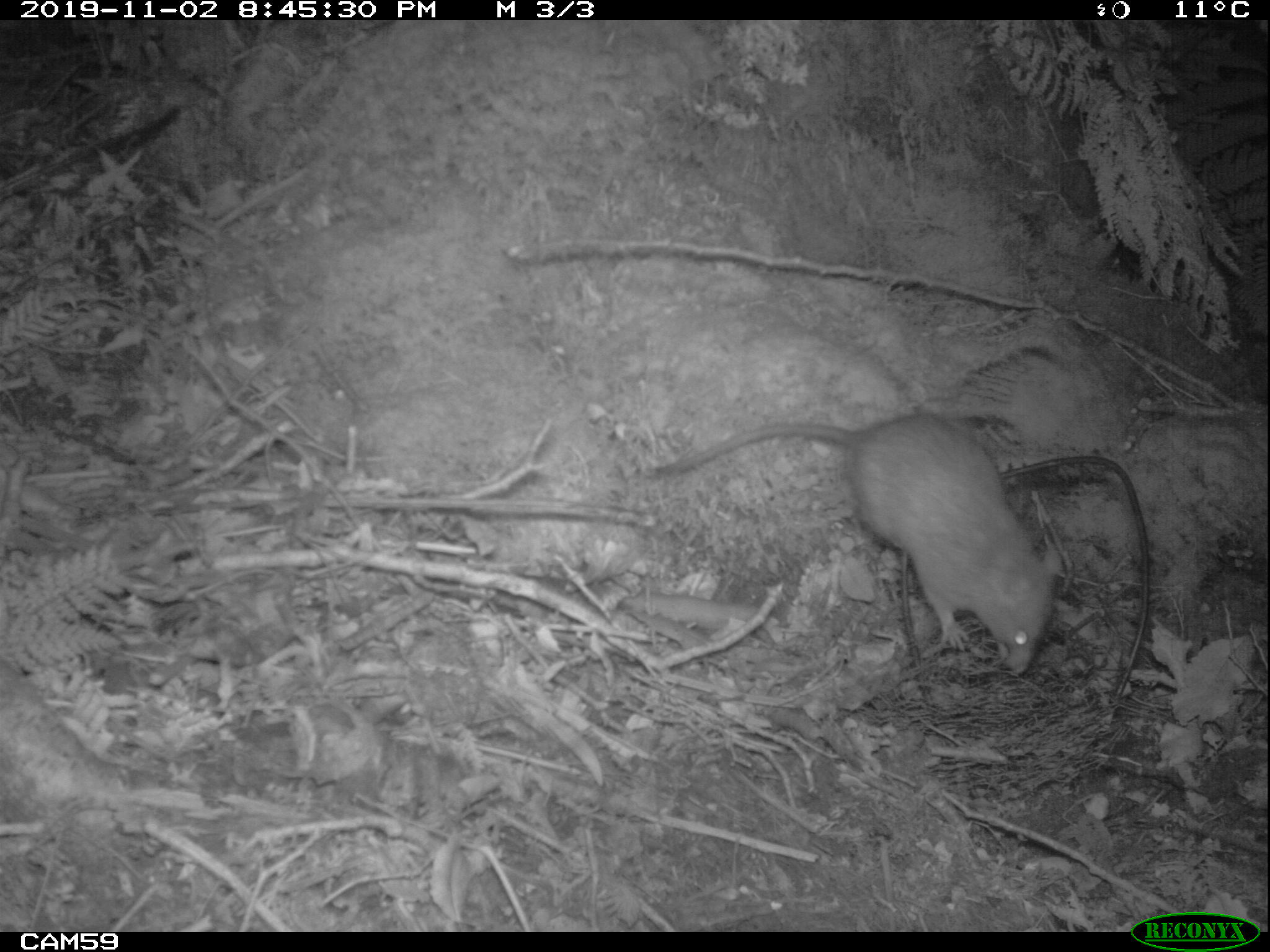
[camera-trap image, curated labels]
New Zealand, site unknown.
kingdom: Animalia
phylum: Chordata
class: Mammalia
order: Rodentia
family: Muridae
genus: Rattus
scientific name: Rattus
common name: rat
Rat (Rattus).